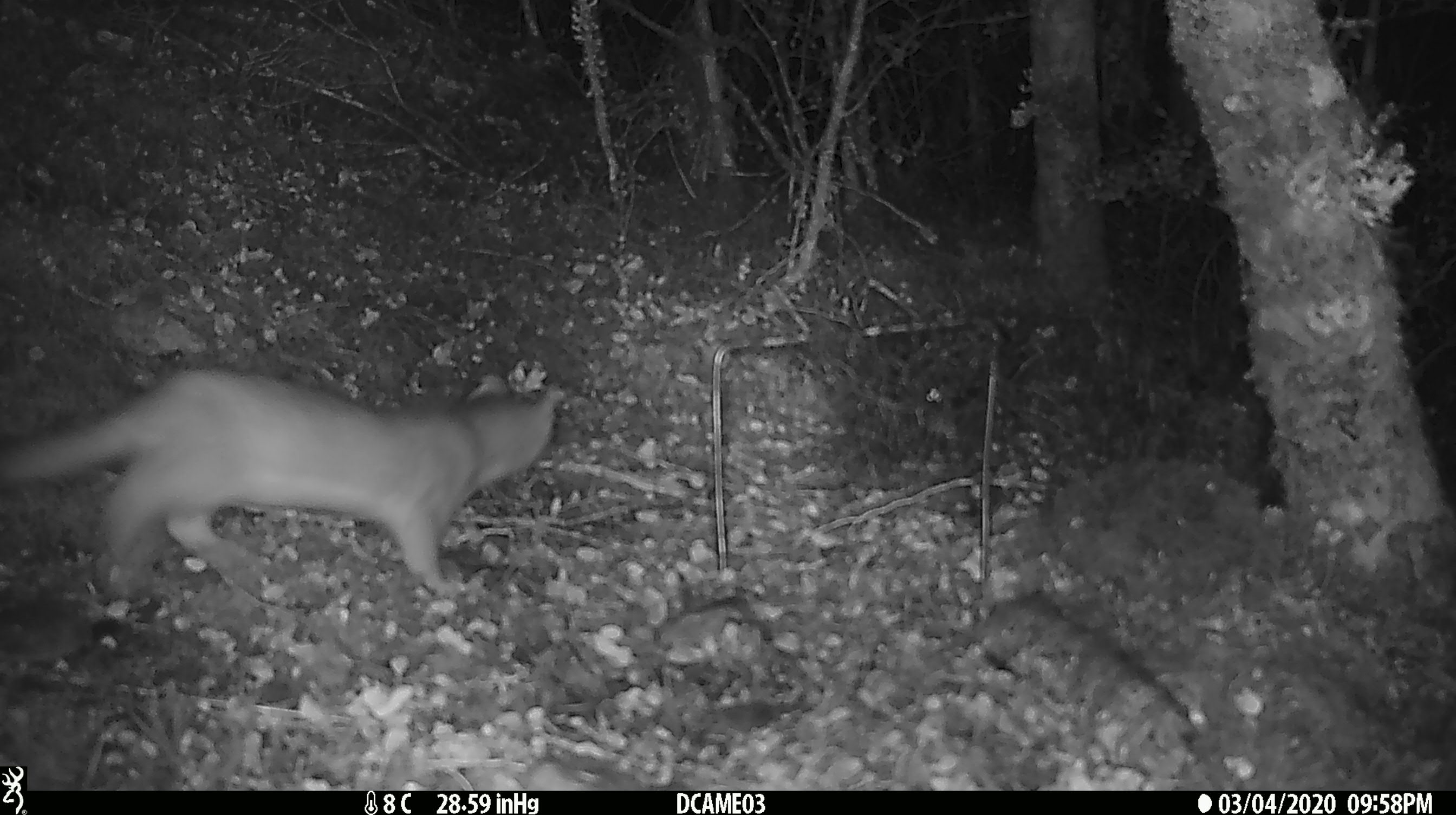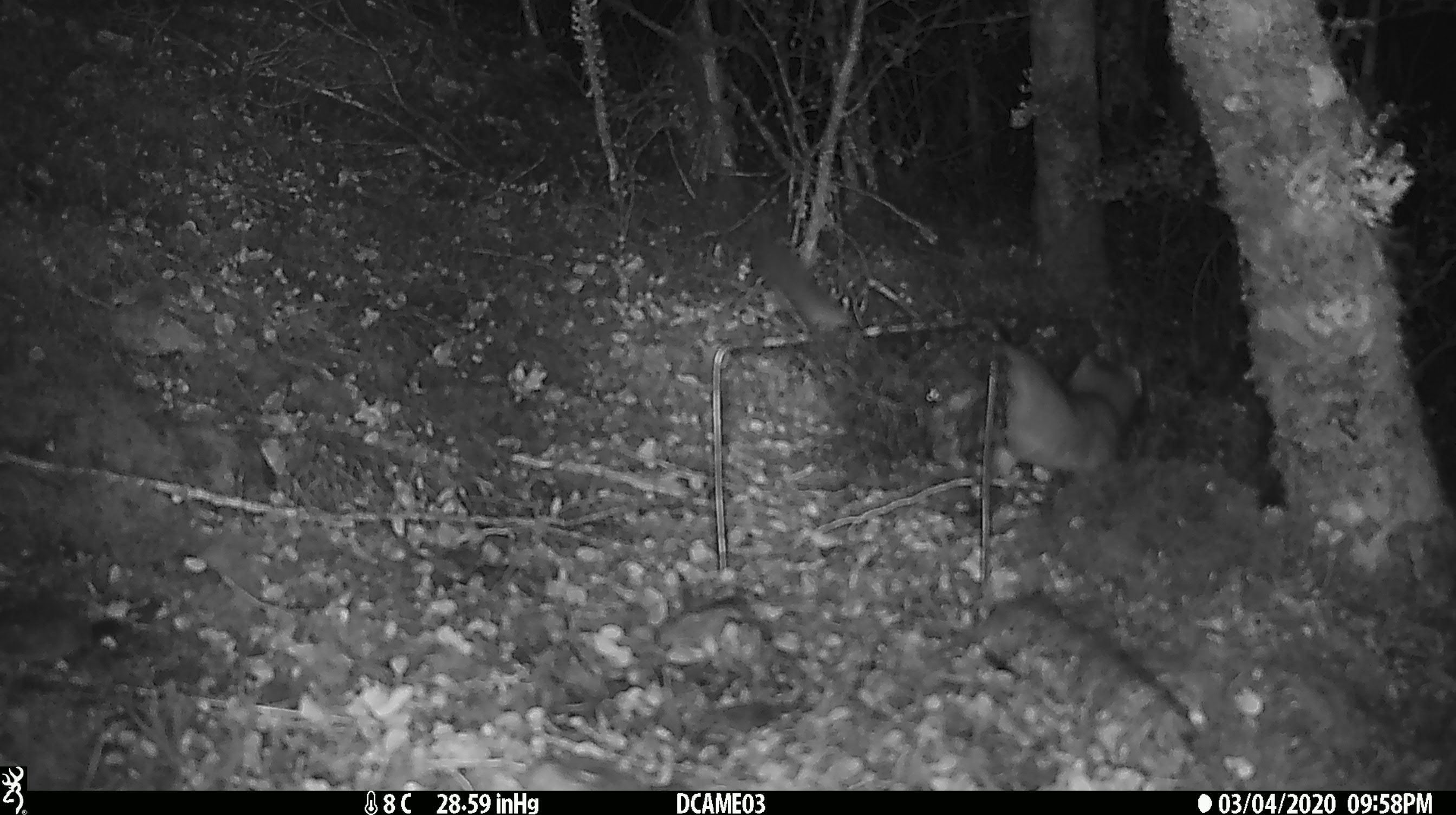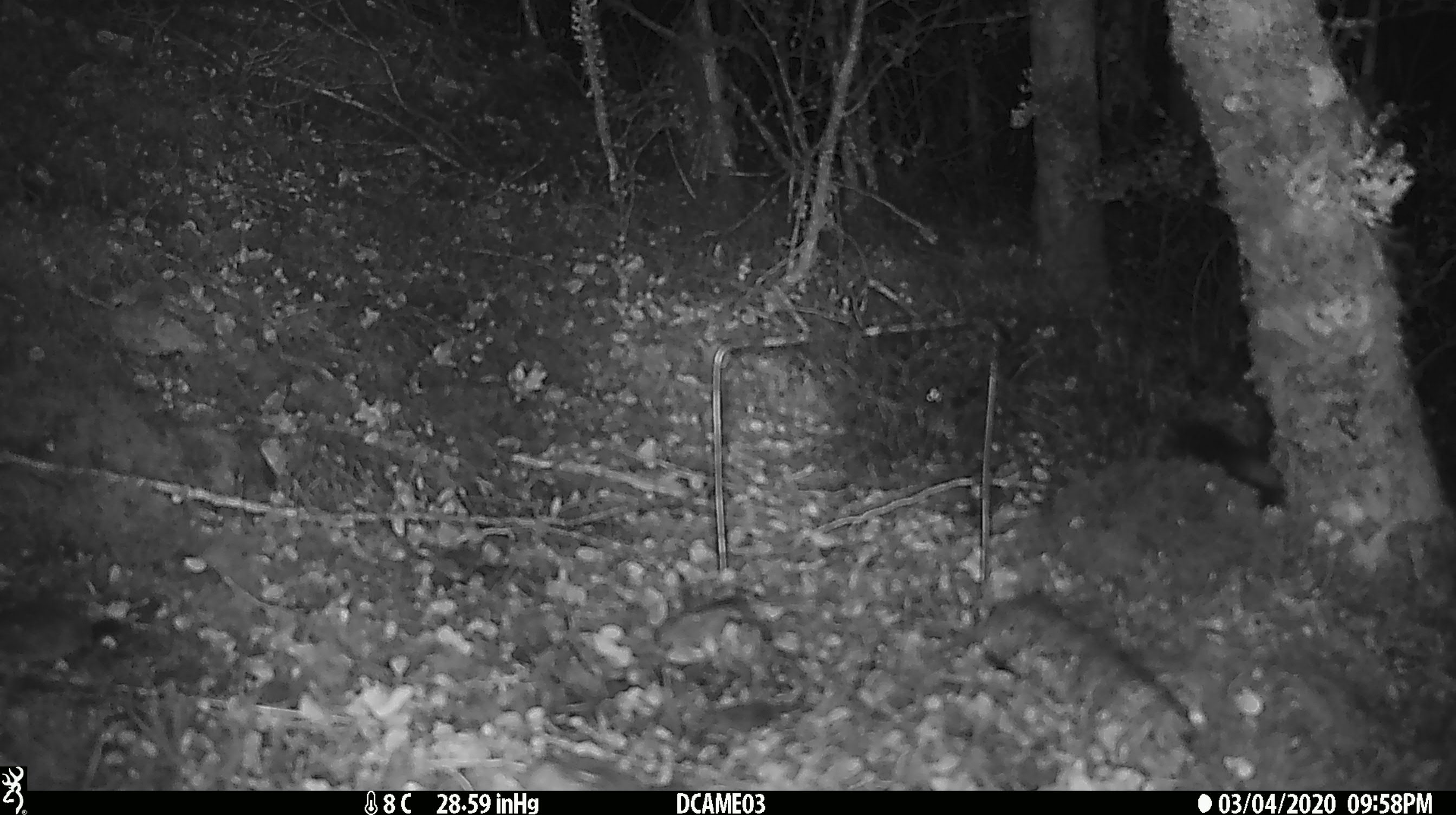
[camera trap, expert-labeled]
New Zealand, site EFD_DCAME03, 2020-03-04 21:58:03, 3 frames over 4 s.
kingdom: Animalia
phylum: Chordata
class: Mammalia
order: Carnivora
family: Mustelidae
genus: Mustela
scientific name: Mustela erminea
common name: stoat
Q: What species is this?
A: Stoat (Mustela erminea).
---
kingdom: Animalia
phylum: Chordata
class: Mammalia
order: Rodentia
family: Muridae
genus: Mus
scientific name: Mus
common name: mouse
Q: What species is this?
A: Mouse (Mus).